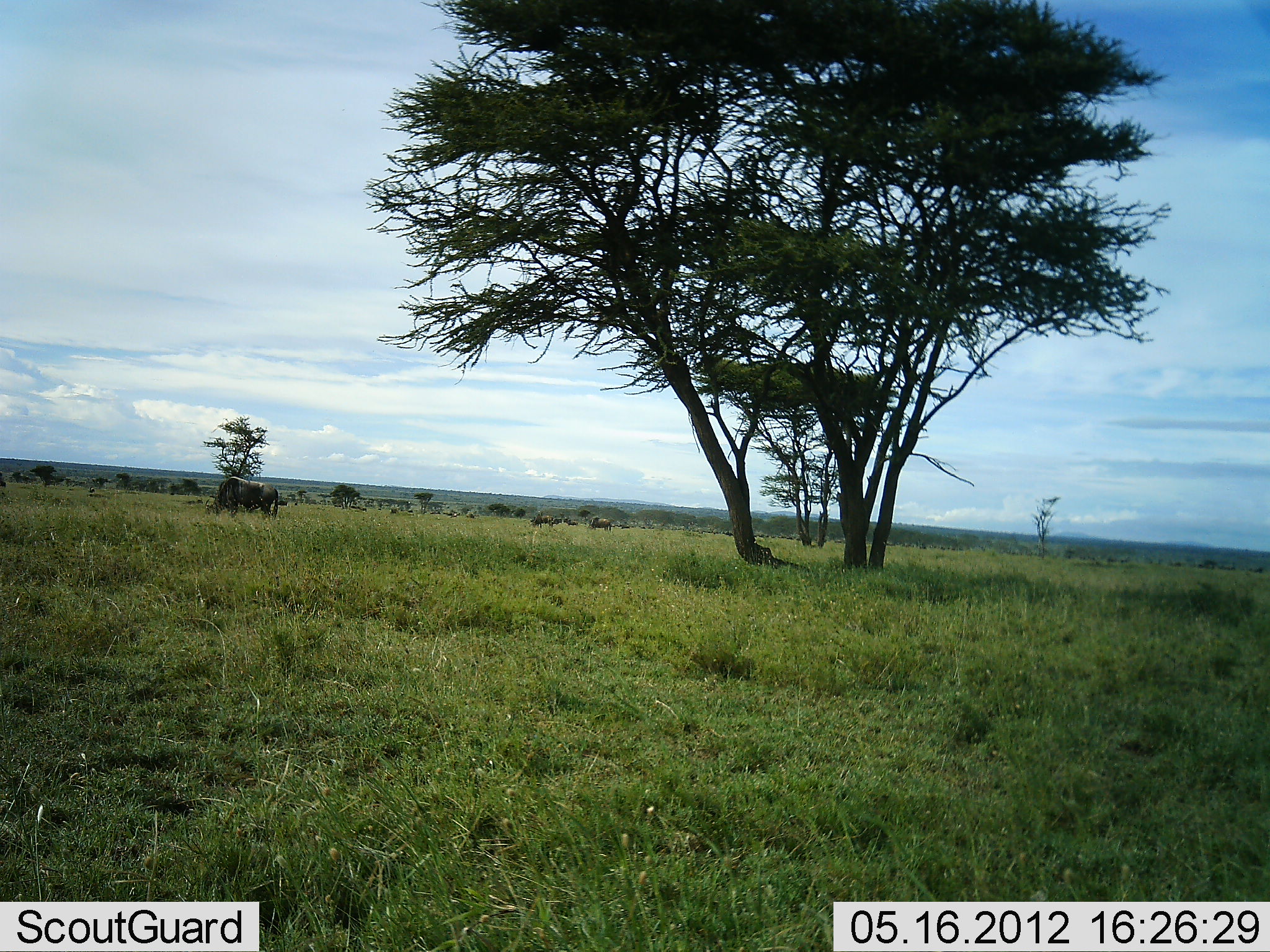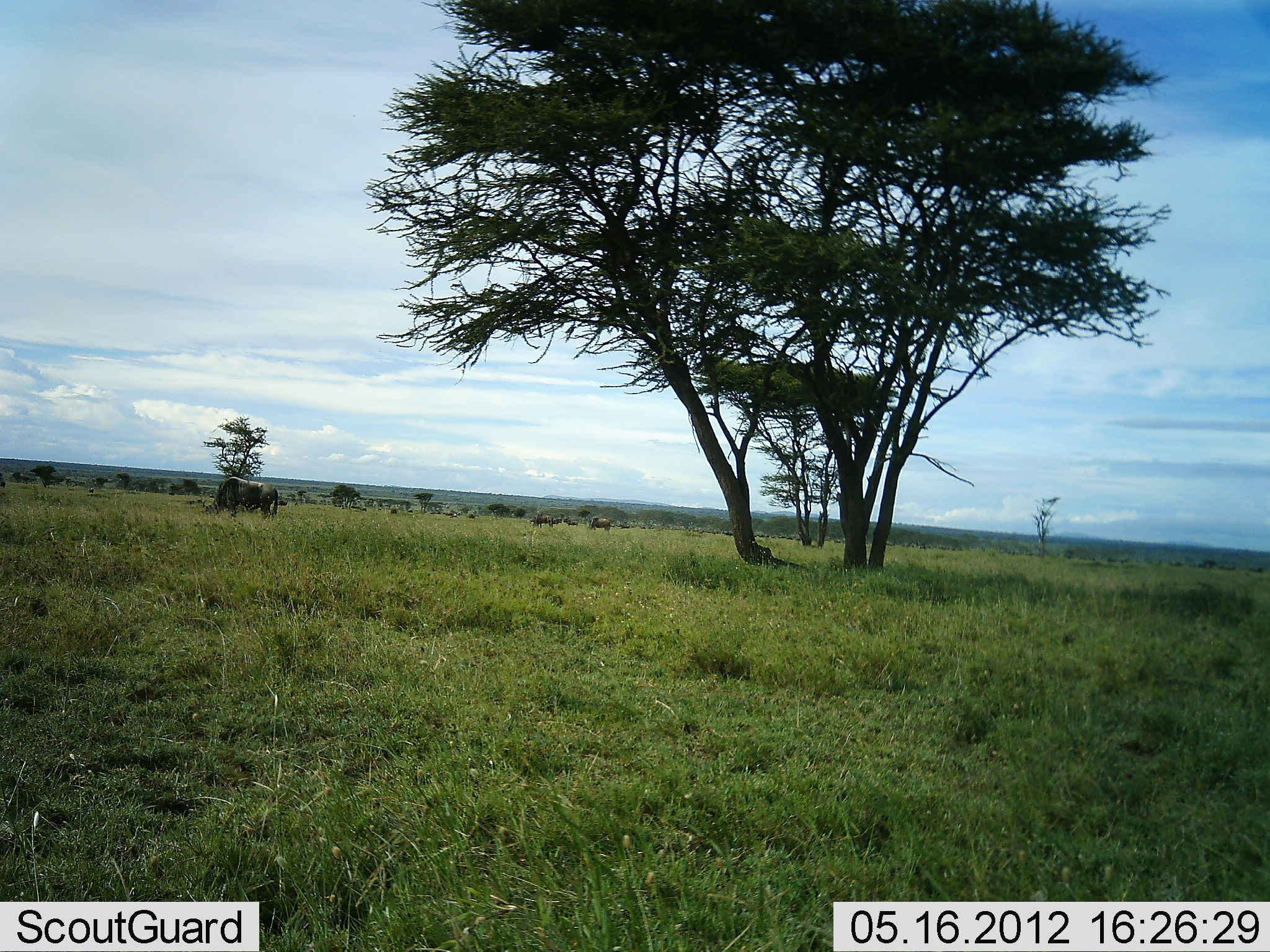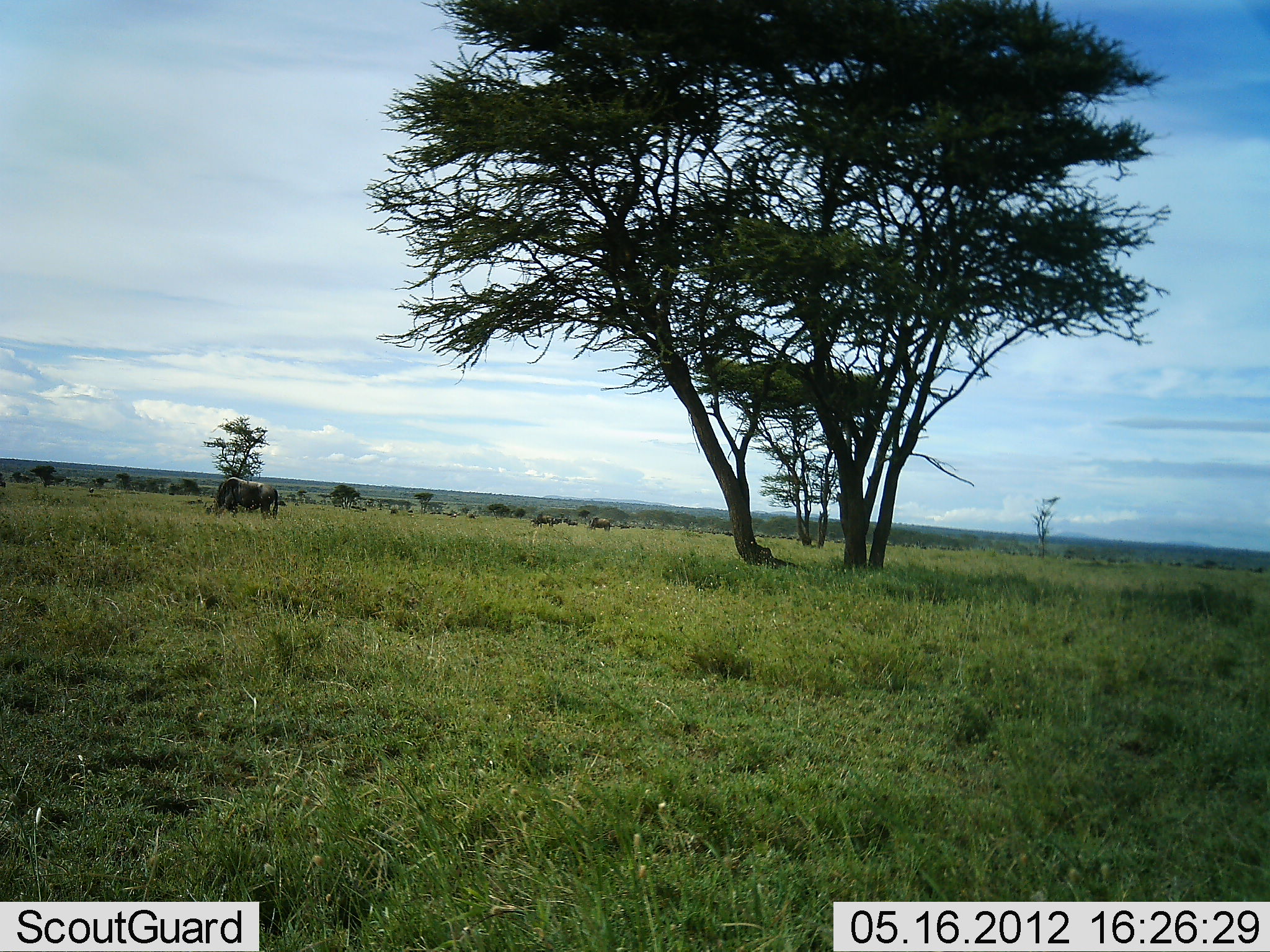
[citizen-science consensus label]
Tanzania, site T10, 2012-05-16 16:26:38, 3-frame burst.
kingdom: Animalia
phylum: Chordata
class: Mammalia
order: Artiodactyla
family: Bovidae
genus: Connochaetes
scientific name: Connochaetes taurinus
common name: blue wildebeest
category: wildebeest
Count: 3.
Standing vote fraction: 50%.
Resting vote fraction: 0%.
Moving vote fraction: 20%.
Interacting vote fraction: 0%.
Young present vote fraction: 0%.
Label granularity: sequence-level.